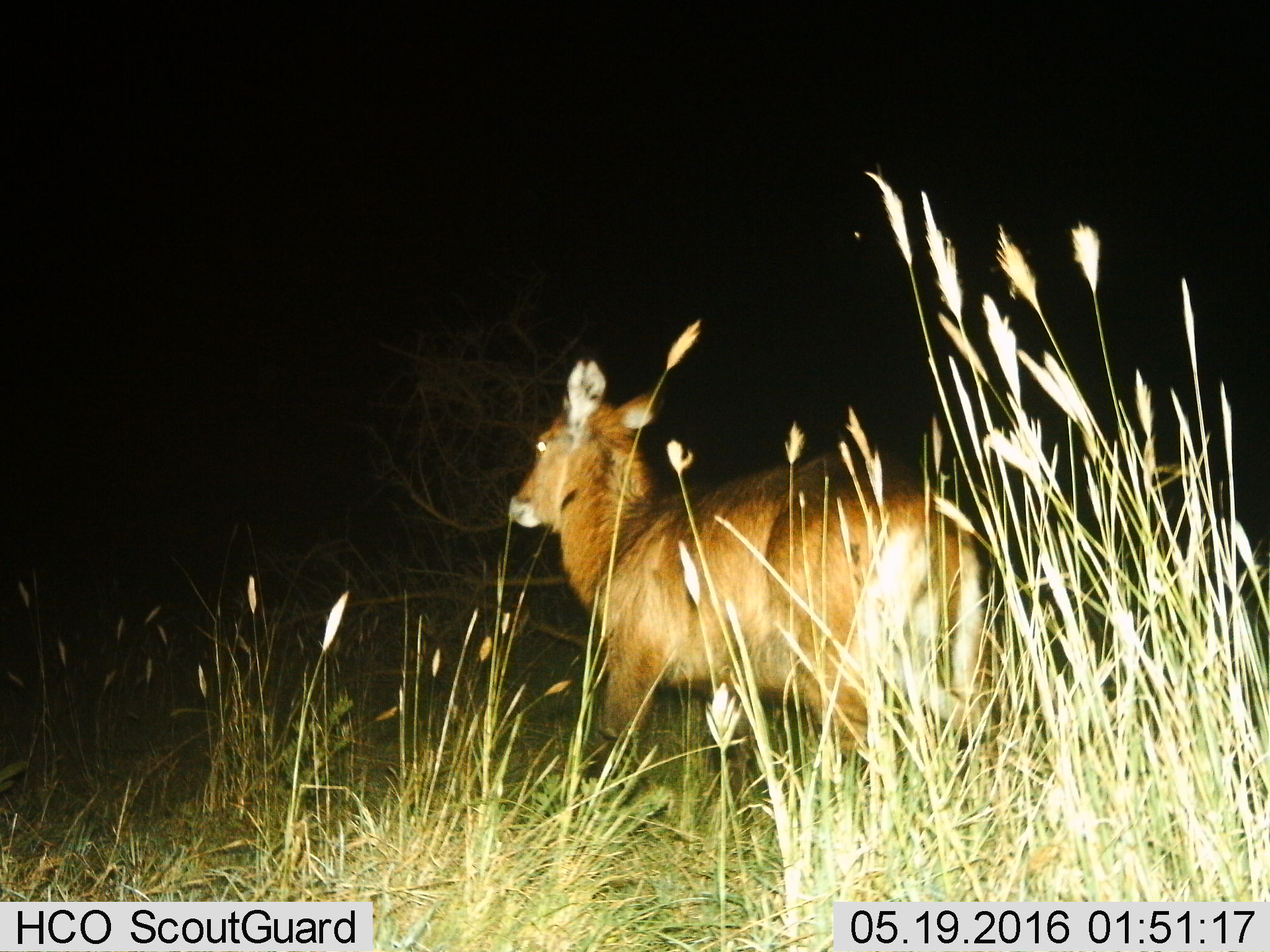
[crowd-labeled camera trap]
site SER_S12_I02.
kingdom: Animalia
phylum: Chordata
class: Mammalia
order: Artiodactyla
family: Bovidae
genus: Kobus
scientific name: Kobus ellipsiprymnus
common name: waterbuck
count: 1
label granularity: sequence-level